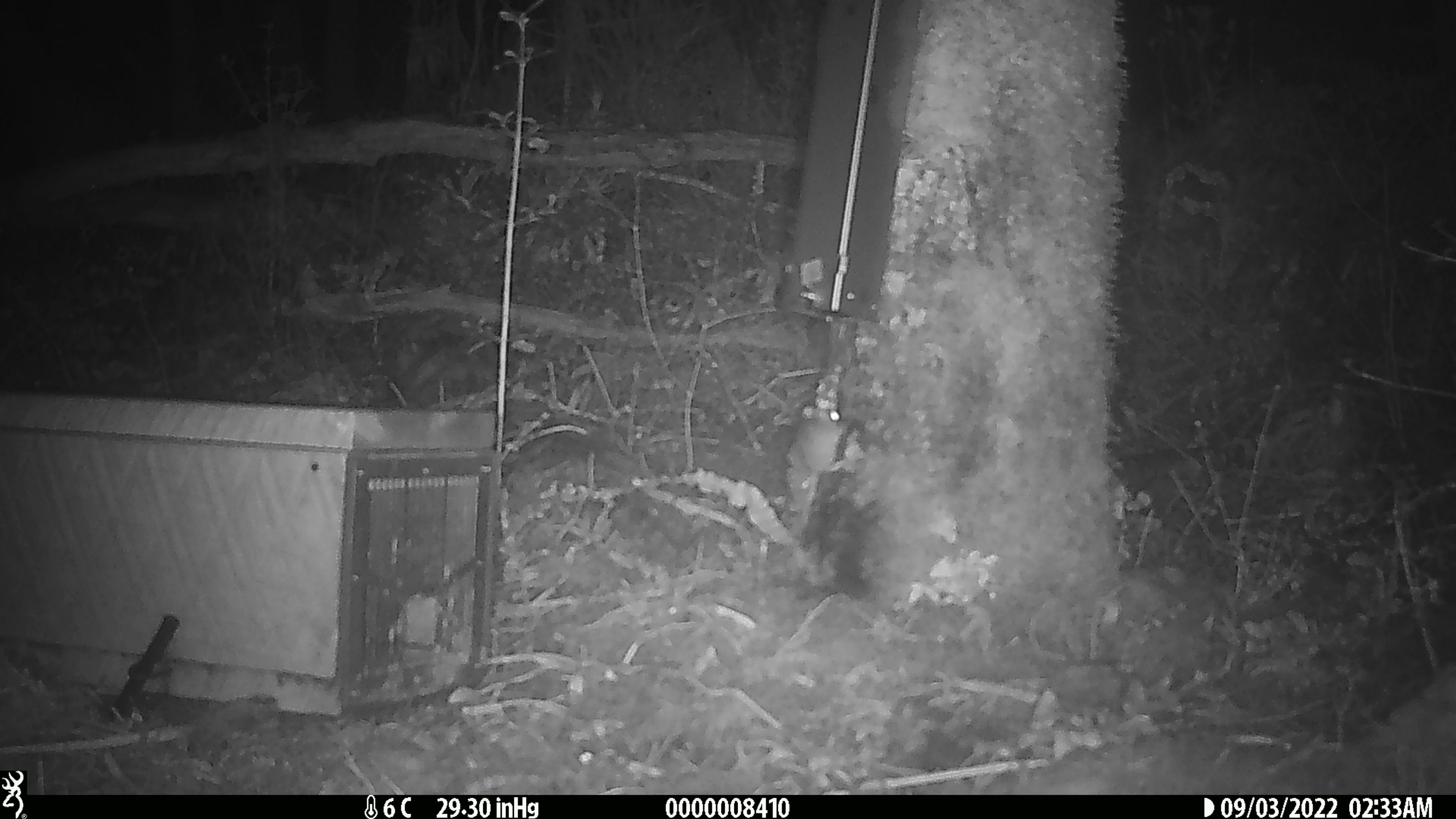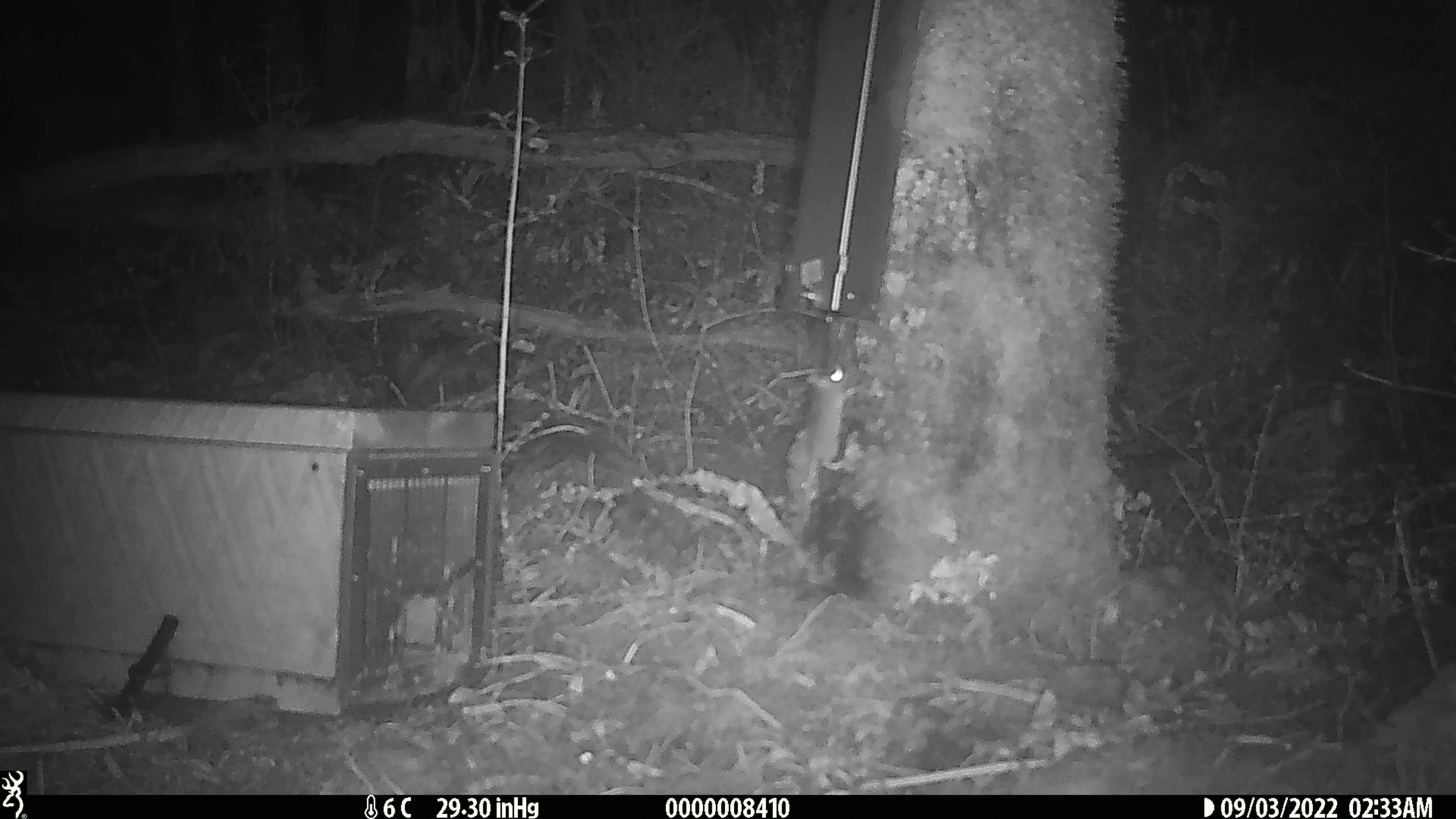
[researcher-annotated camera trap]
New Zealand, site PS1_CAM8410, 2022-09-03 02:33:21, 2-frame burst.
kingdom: Animalia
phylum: Chordata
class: Mammalia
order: Rodentia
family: Muridae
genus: Mus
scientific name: Mus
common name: mouse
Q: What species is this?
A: Mouse (Mus).